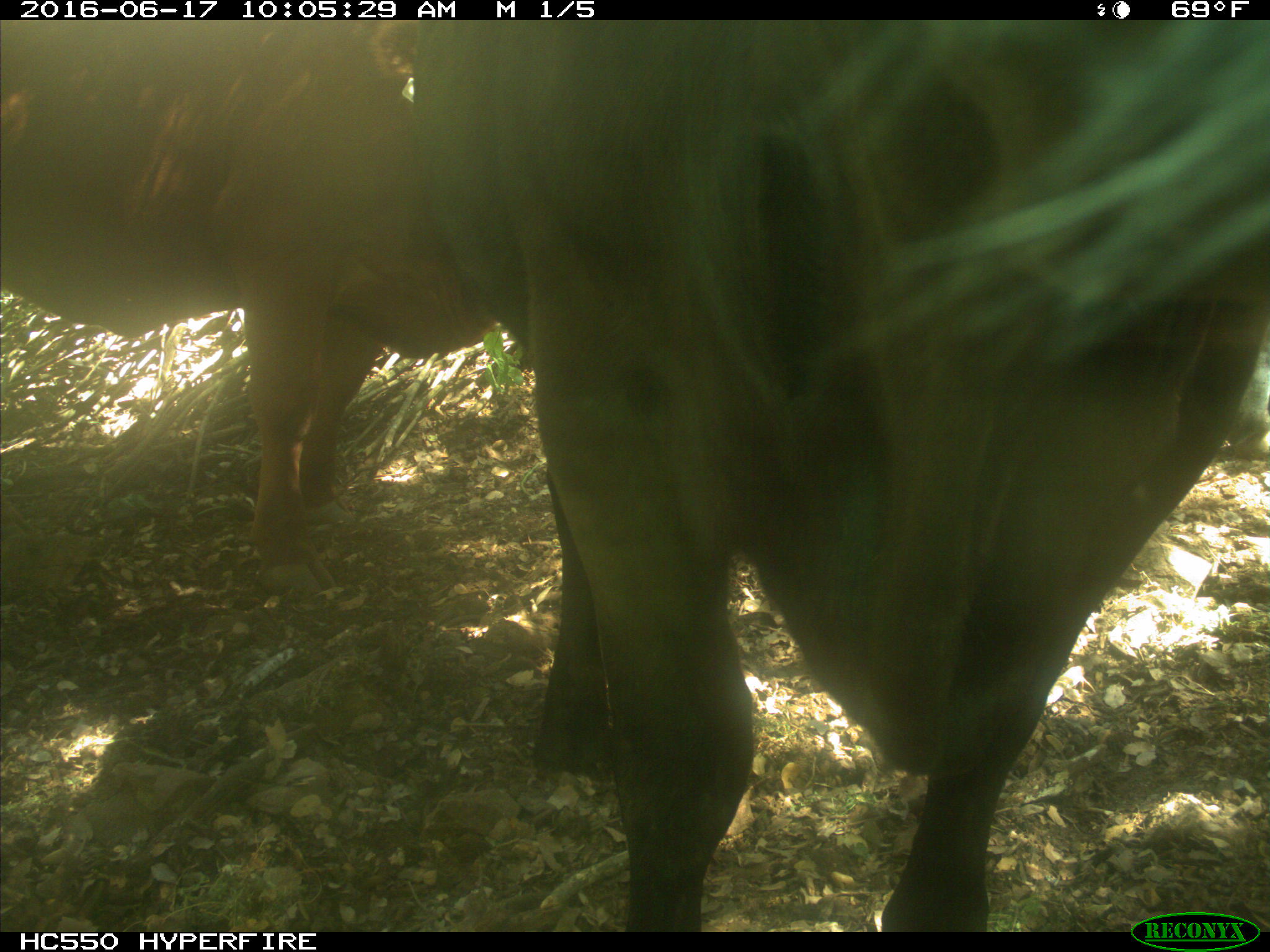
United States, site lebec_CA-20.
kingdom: Animalia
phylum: Chordata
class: Mammalia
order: Artiodactyla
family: Bovidae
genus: Bos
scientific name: Bos taurus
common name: domestic cow